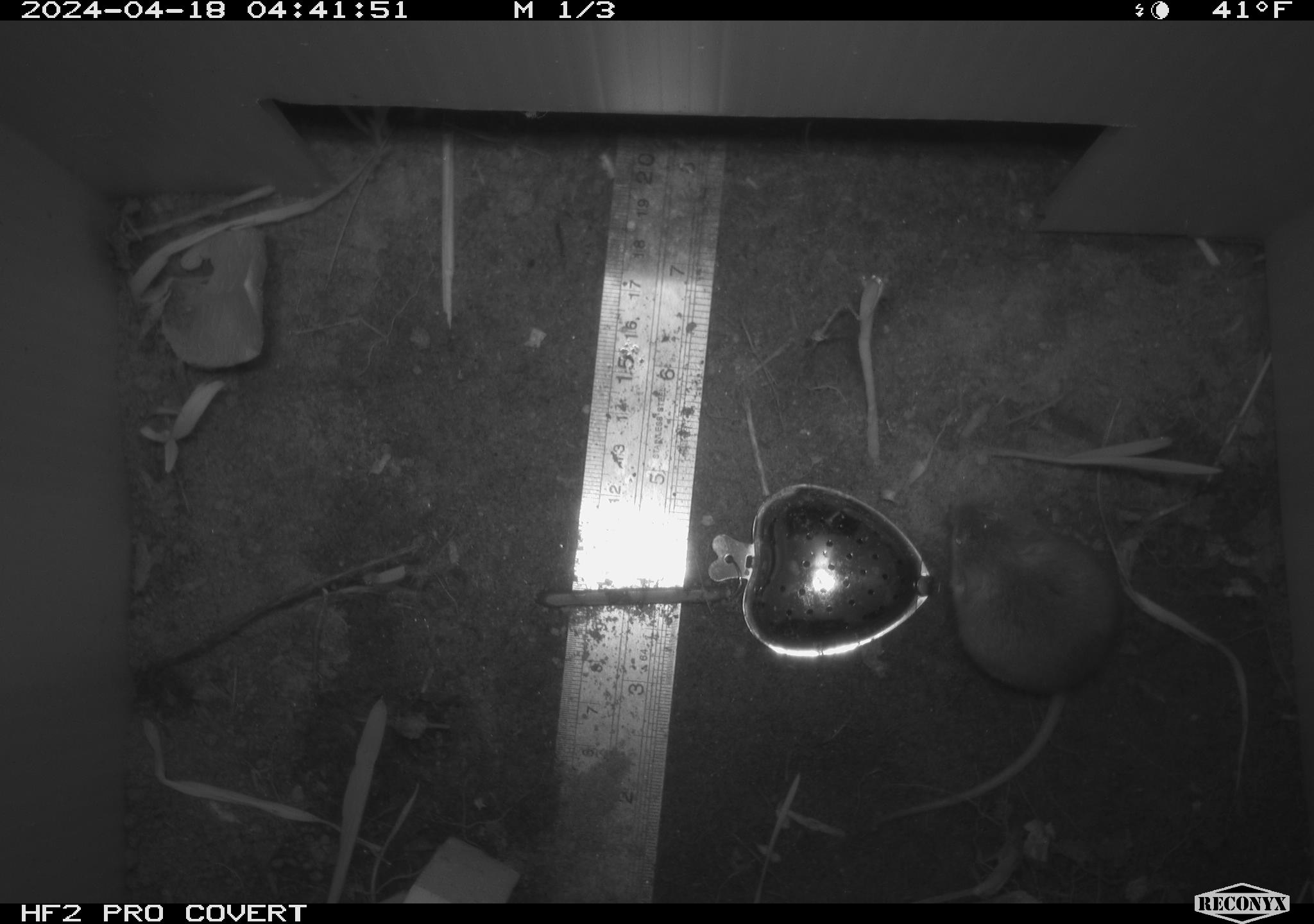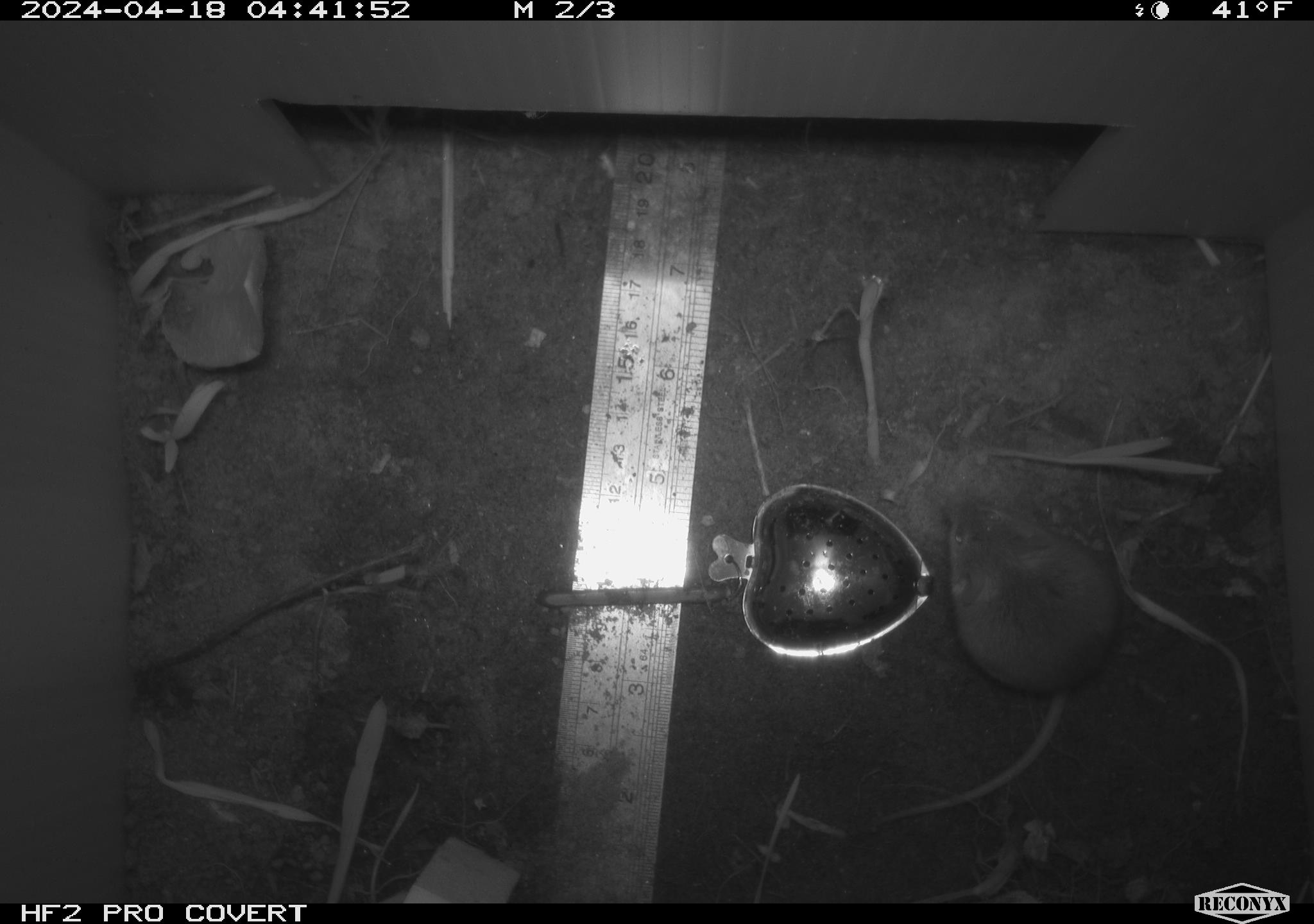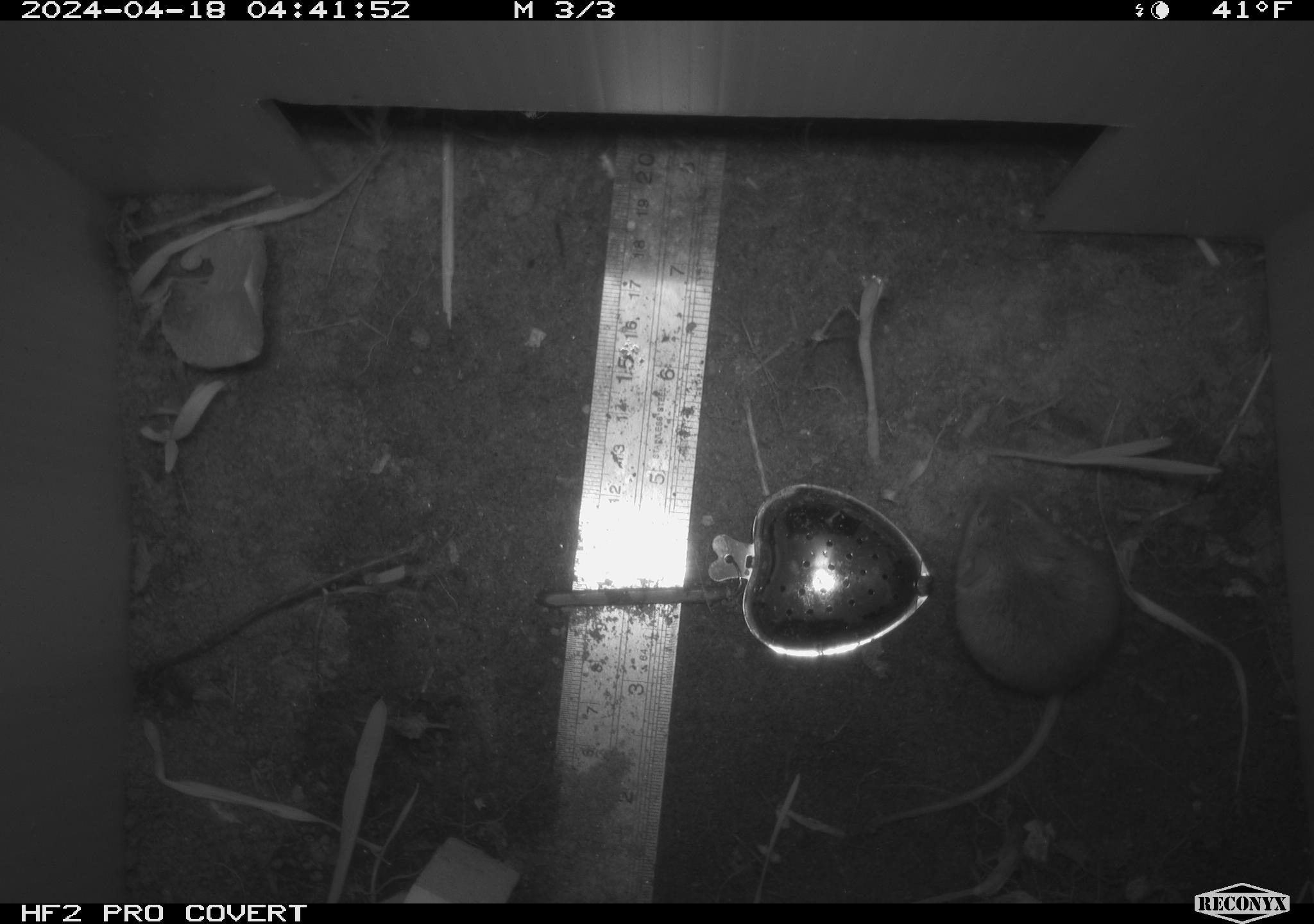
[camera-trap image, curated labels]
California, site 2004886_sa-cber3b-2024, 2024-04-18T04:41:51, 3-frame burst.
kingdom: Animalia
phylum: Chordata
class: Mammalia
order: Rodentia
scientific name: Rodentia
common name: mouse species